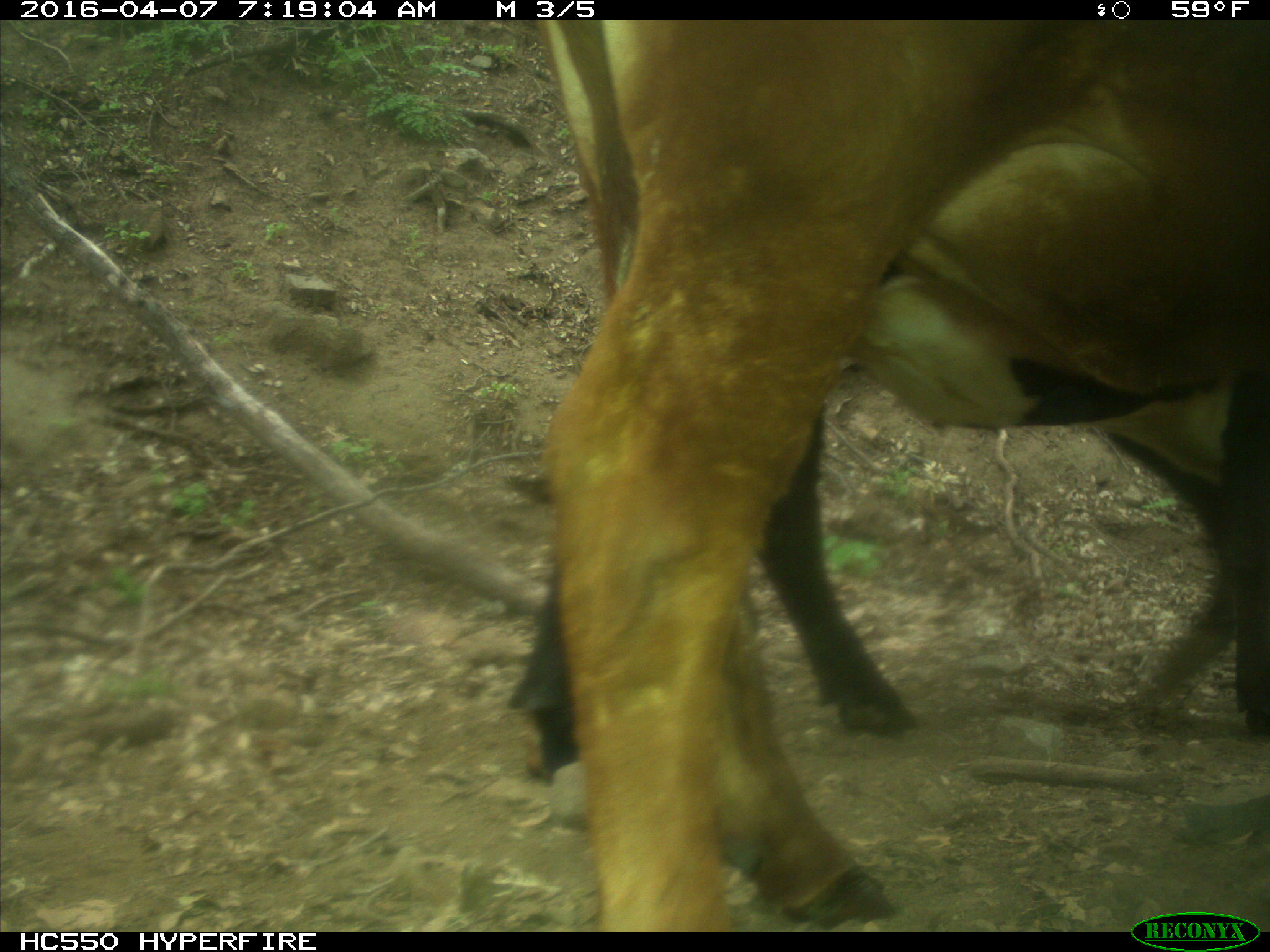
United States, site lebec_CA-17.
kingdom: Animalia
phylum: Chordata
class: Mammalia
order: Artiodactyla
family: Bovidae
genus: Bos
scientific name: Bos taurus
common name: domestic cow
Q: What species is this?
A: Bos taurus (domestic cow).